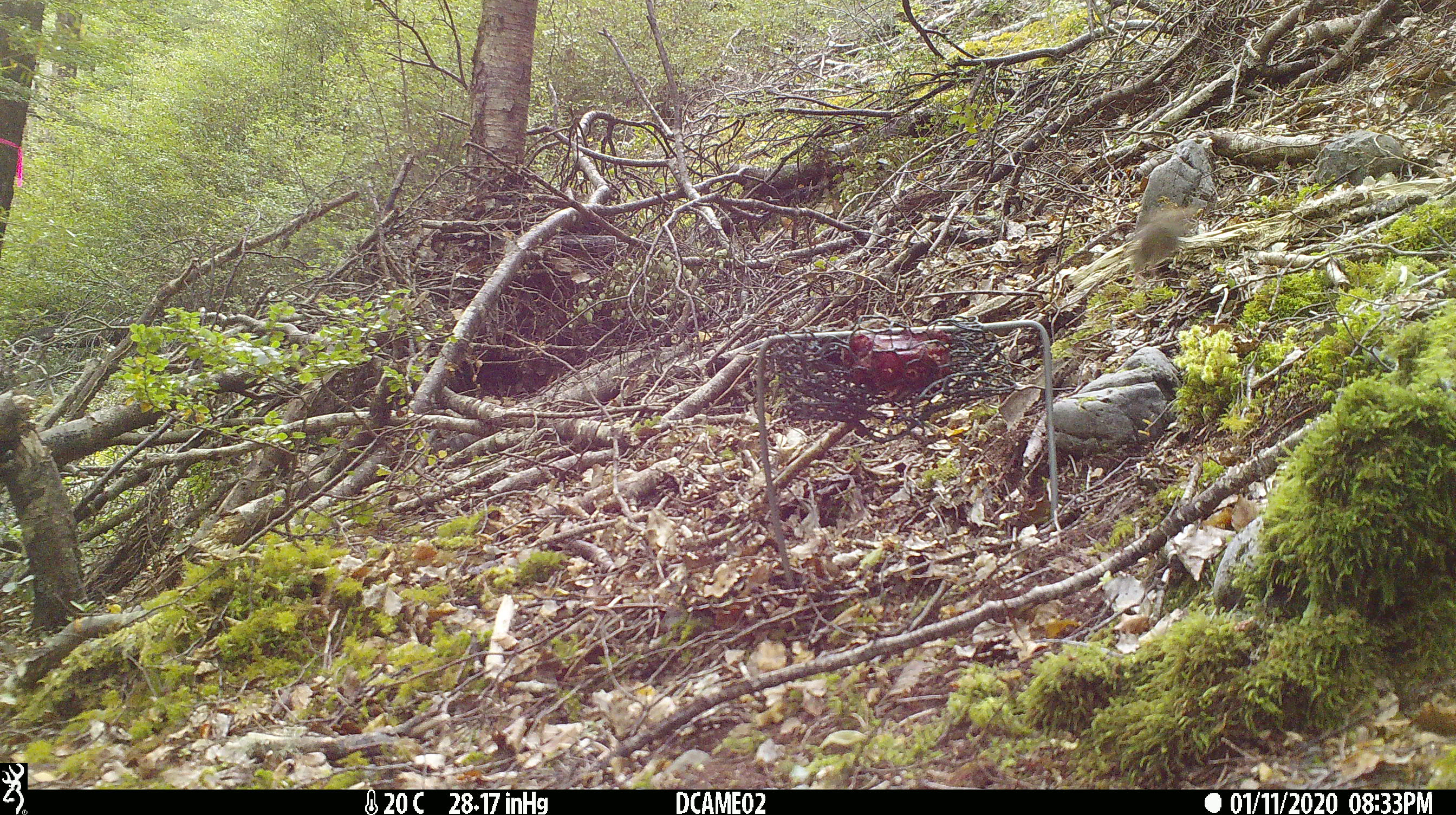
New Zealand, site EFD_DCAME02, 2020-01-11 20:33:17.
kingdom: Animalia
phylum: Chordata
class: Mammalia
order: Rodentia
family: Muridae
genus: Mus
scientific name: Mus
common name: mouse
Mouse (Mus).